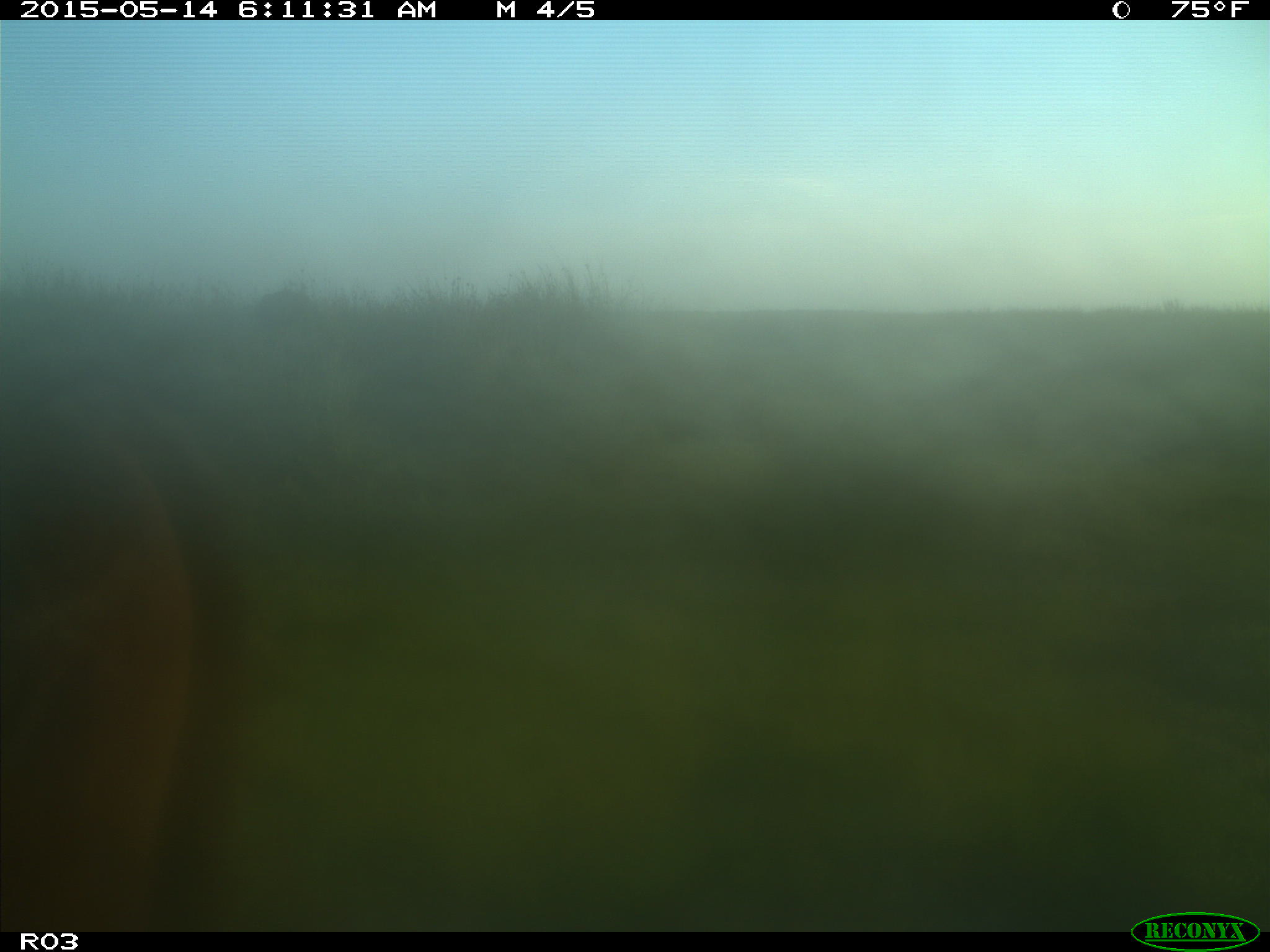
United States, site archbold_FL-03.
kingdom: Animalia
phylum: Chordata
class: Mammalia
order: Artiodactyla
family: Bovidae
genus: Bos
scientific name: Bos taurus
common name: domestic cow